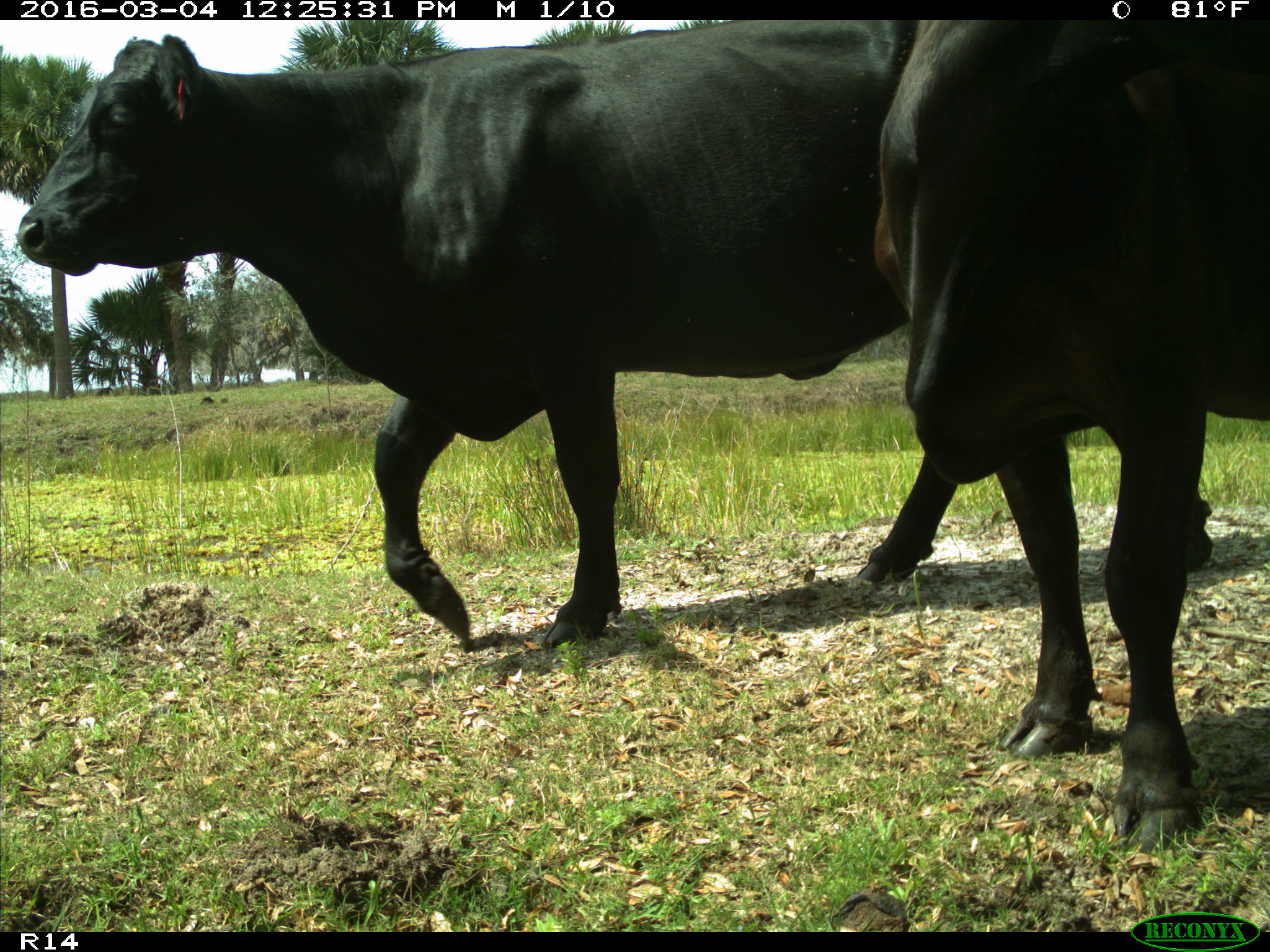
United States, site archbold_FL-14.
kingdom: Animalia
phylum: Chordata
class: Mammalia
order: Artiodactyla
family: Bovidae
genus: Bos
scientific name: Bos taurus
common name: domestic cow